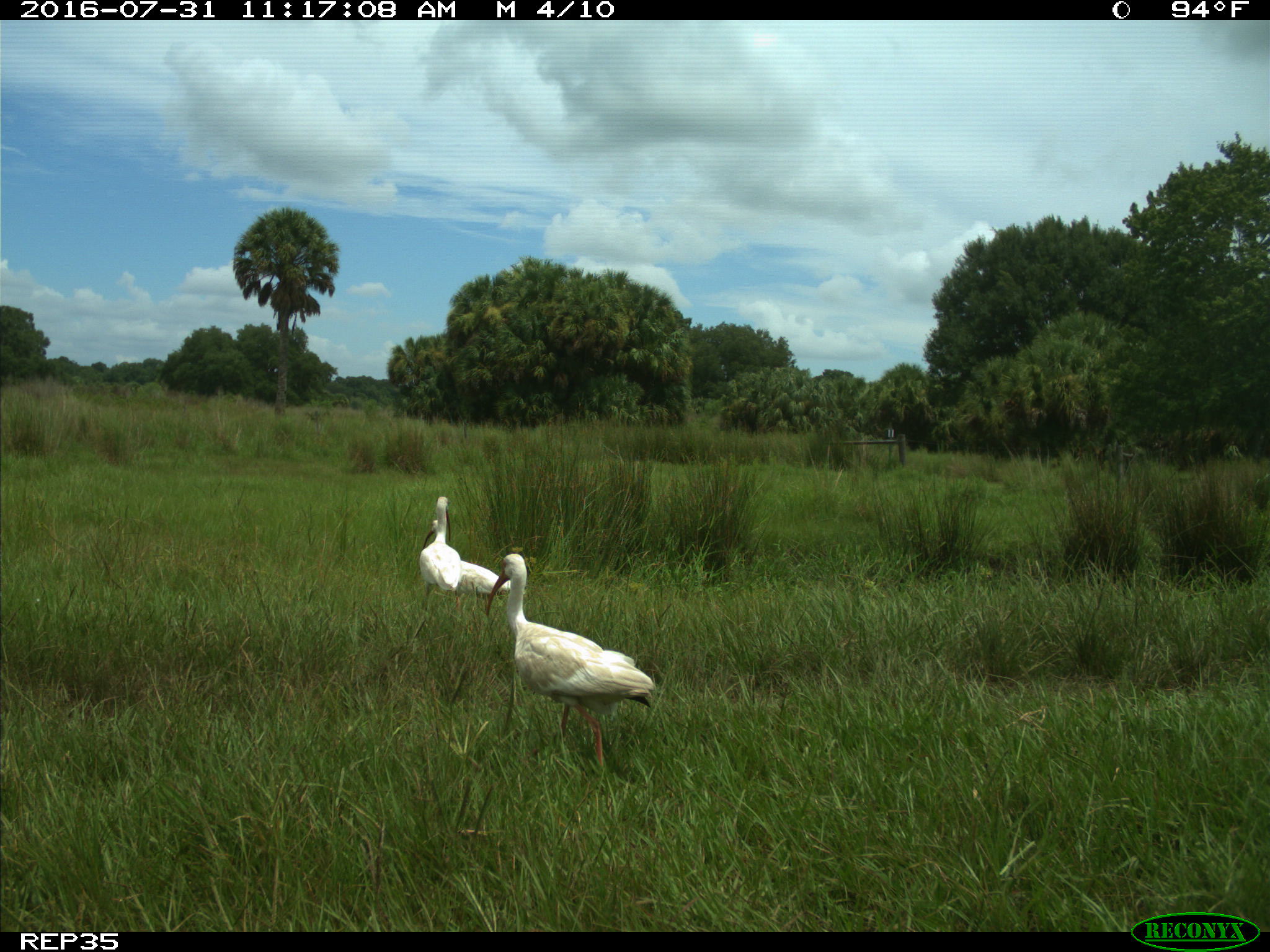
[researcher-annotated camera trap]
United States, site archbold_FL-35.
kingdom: Animalia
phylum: Chordata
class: Aves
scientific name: Aves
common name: birds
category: unidentified bird